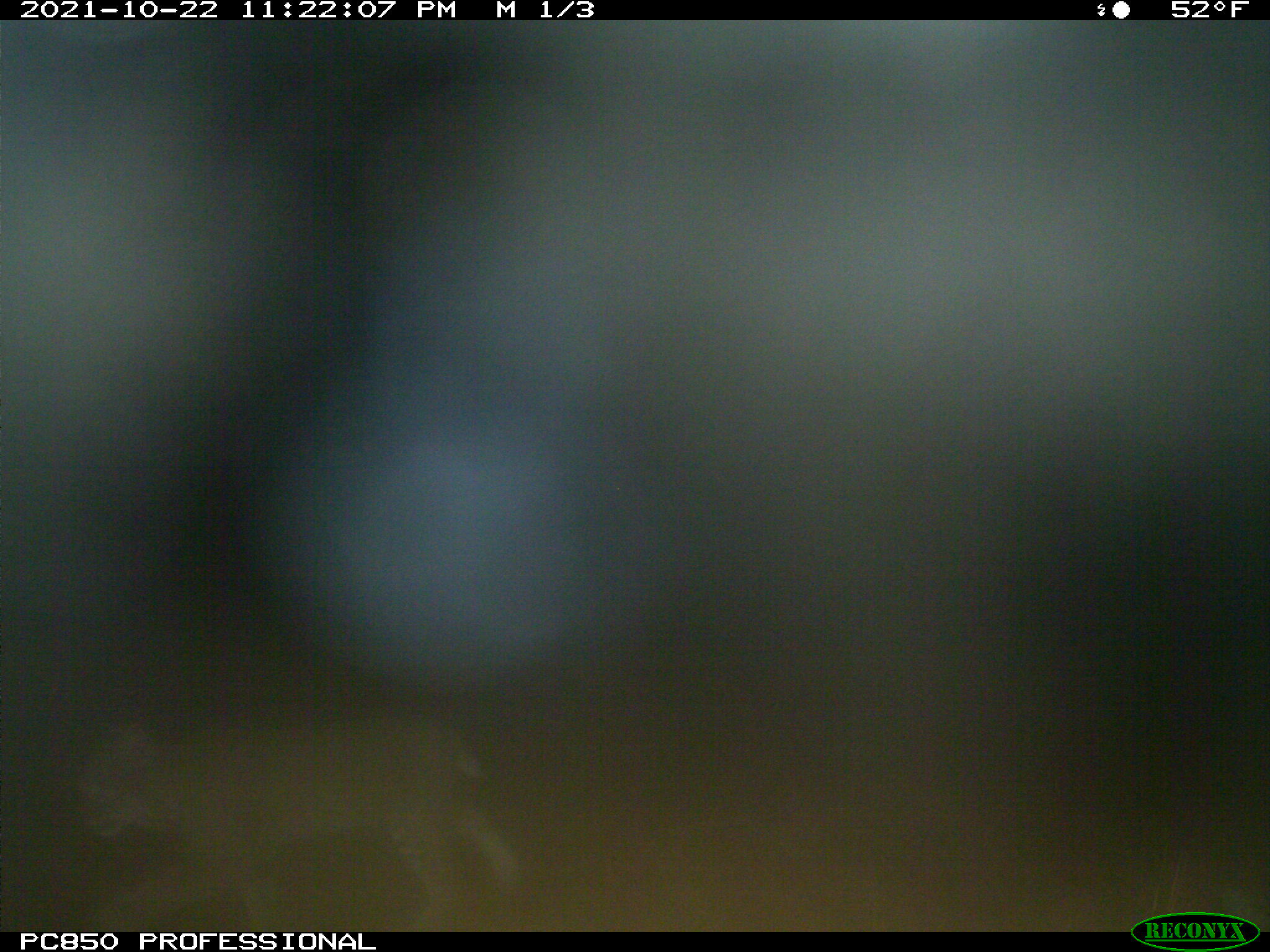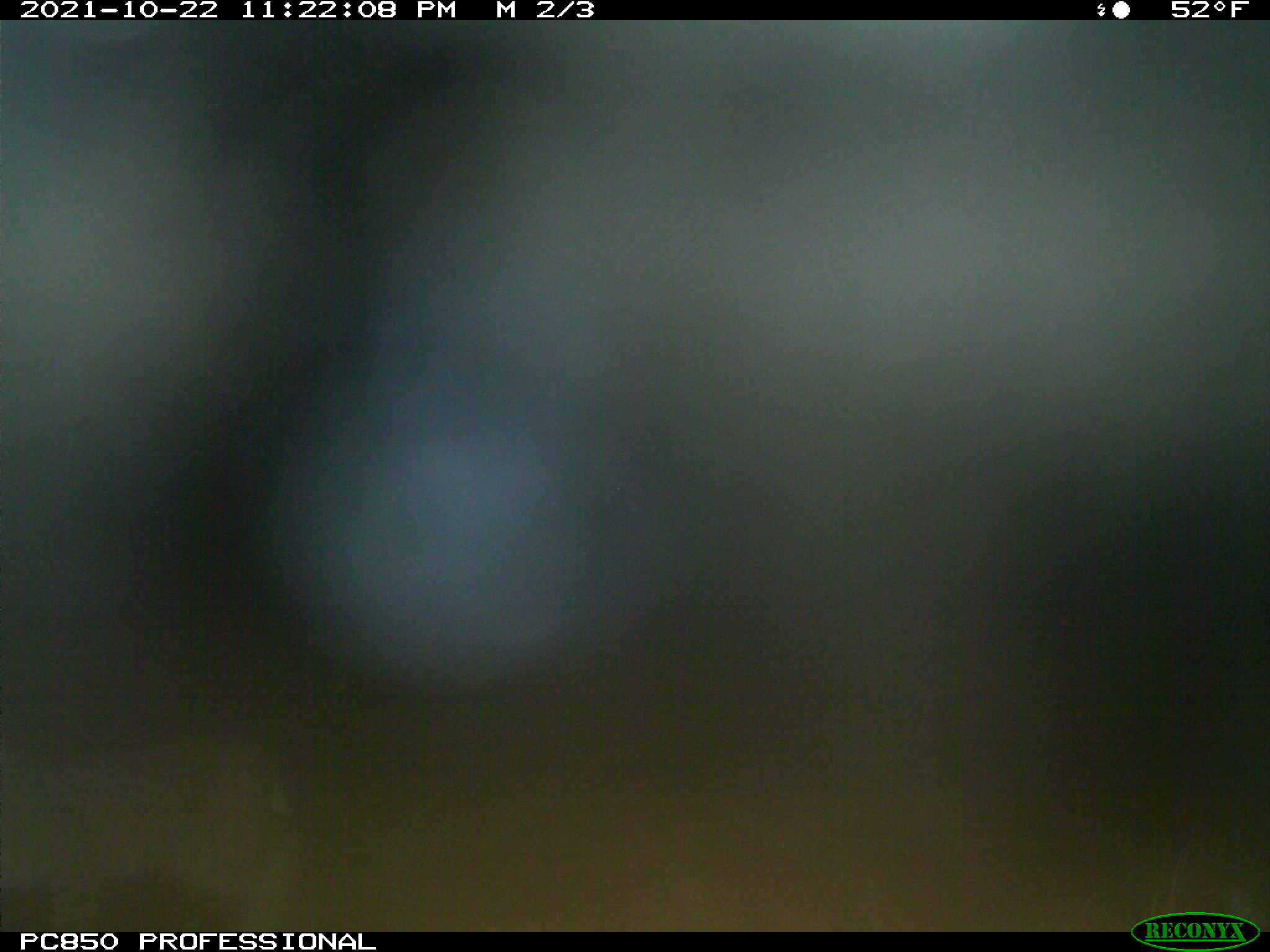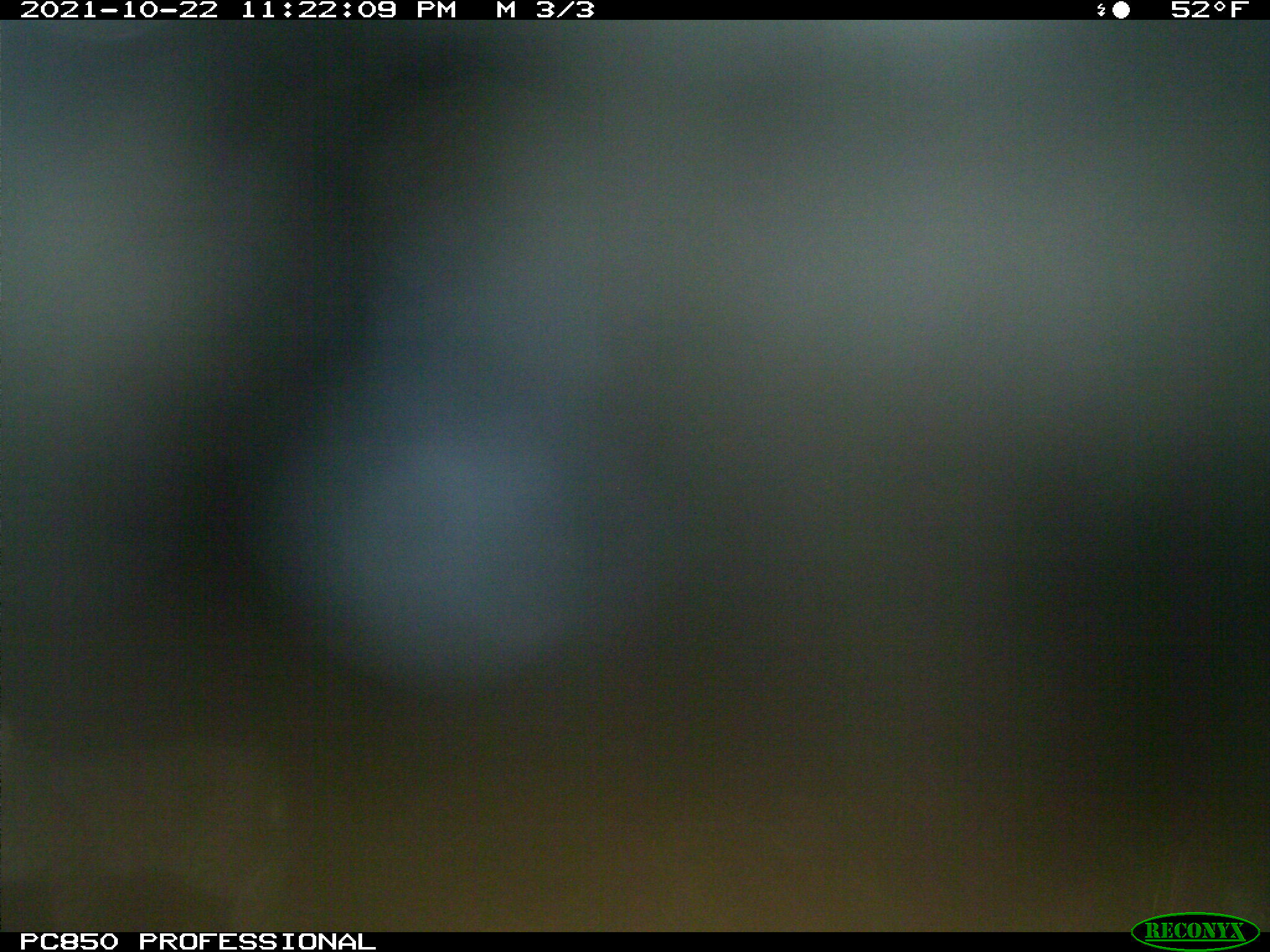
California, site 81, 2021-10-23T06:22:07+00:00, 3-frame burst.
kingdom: Animalia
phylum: Chordata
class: Mammalia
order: Carnivora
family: Felidae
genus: Lynx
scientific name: Lynx rufus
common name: bobcat